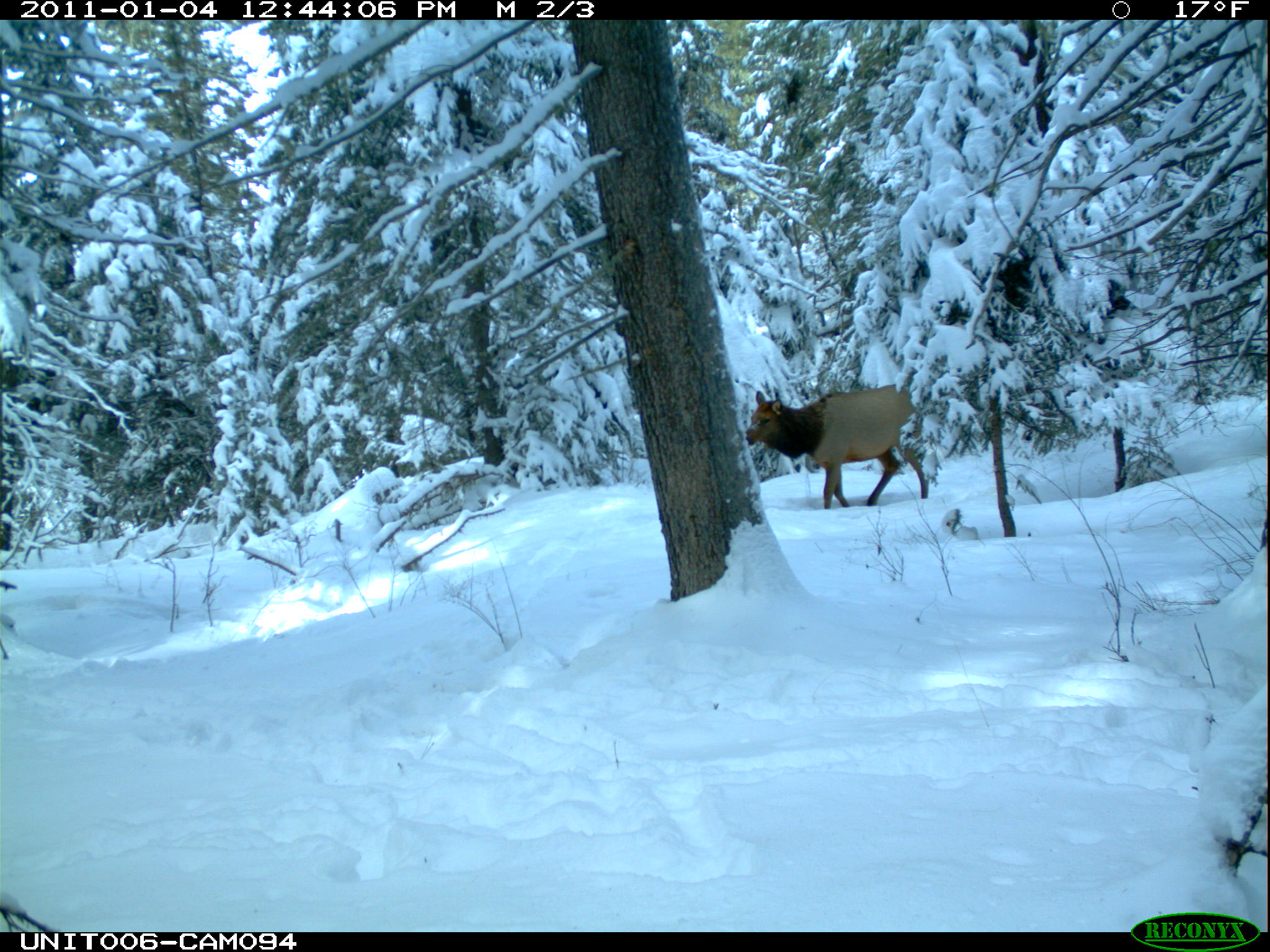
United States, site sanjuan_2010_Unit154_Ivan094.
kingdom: Animalia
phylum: Chordata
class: Mammalia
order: Artiodactyla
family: Cervidae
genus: Cervus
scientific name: Cervus elaphus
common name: red deer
Cervus elaphus (red deer).